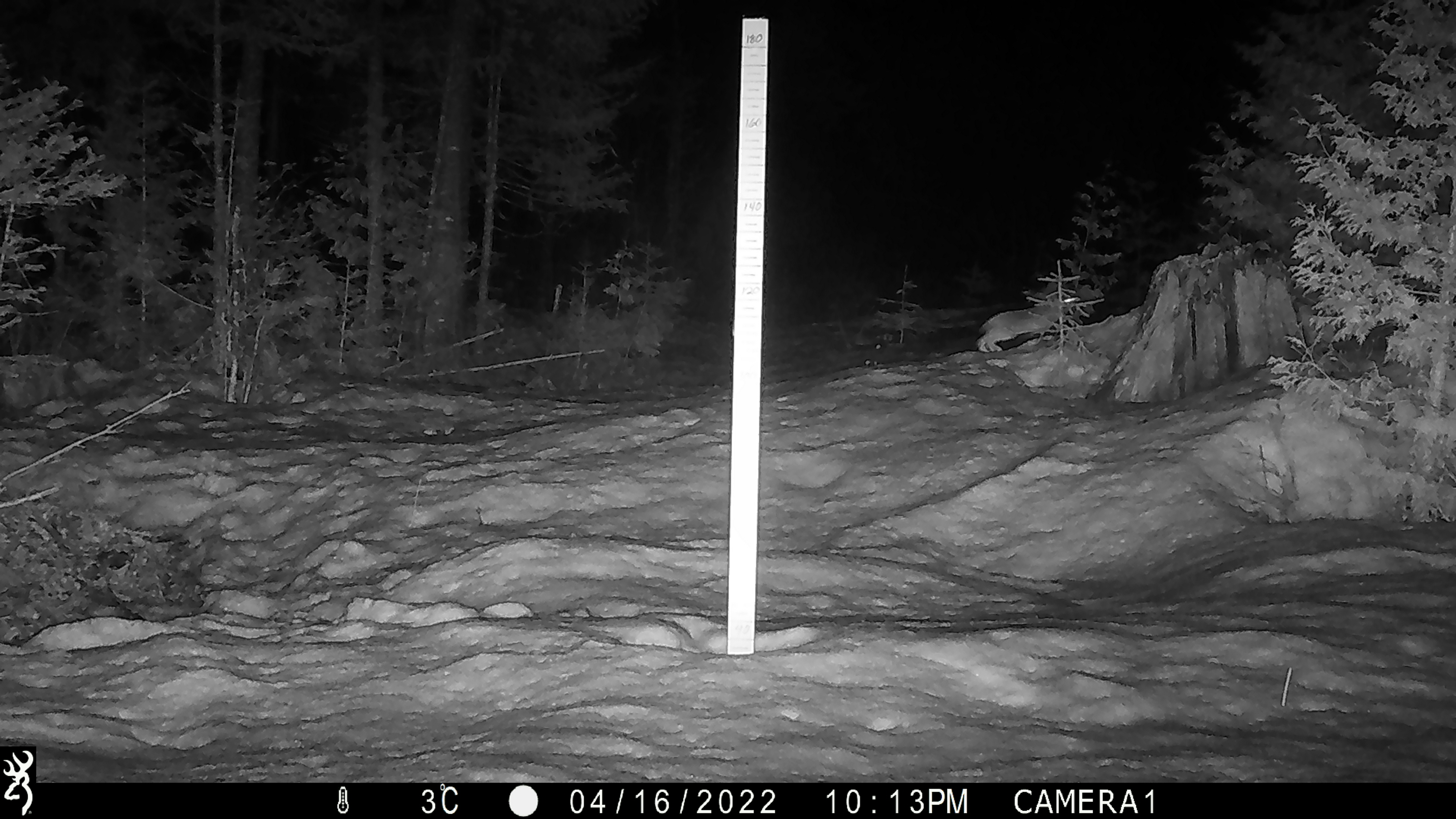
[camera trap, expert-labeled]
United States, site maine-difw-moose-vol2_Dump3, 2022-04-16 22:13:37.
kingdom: Animalia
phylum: Chordata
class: Mammalia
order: Lagomorpha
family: Leporidae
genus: Lepus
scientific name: Lepus americanus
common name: snowshoe hare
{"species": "snowshoe hare (Lepus americanus)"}